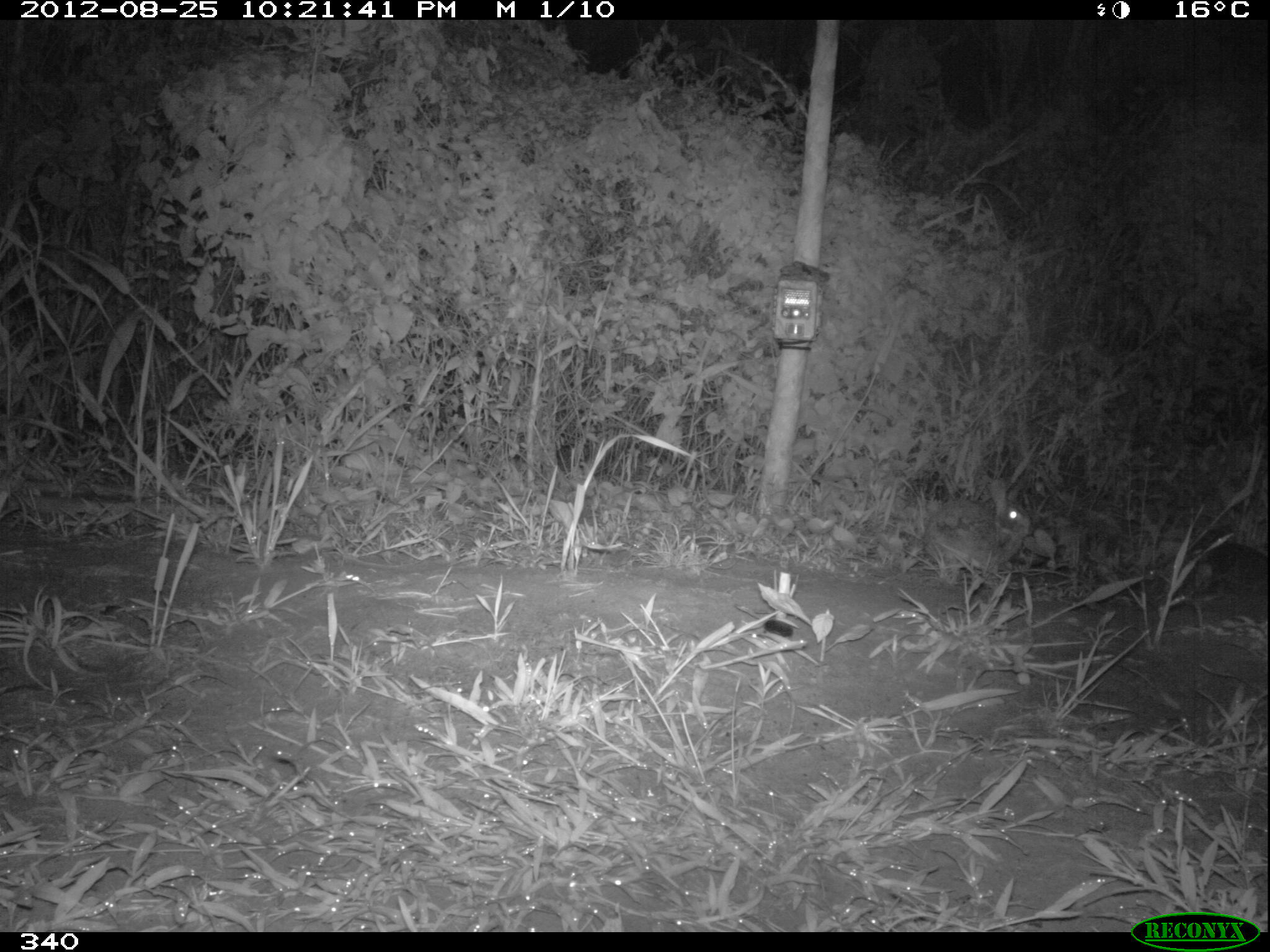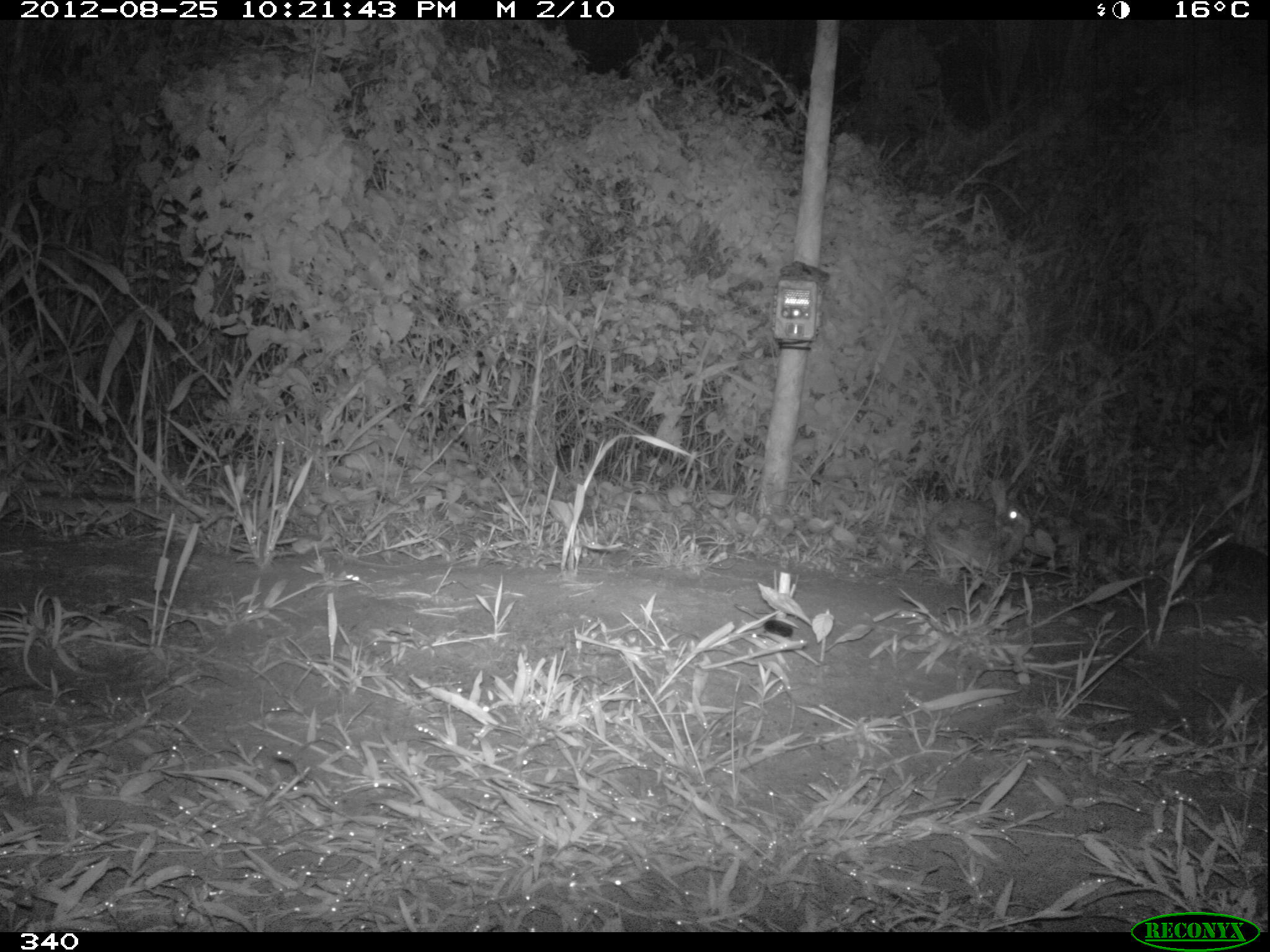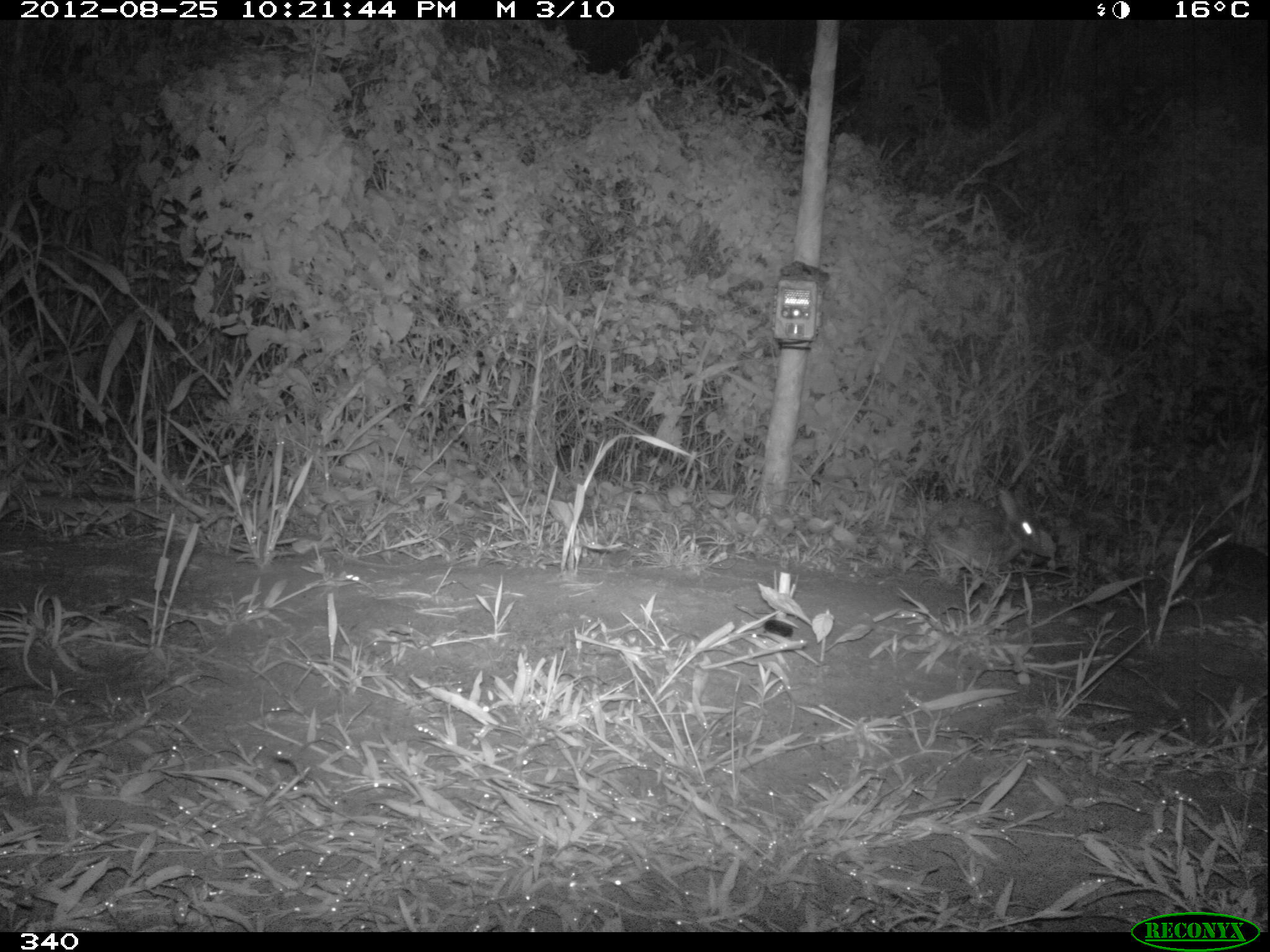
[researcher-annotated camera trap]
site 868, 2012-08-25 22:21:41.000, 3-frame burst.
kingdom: Animalia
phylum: Chordata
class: Mammalia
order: Lagomorpha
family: Leporidae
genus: Sylvilagus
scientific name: Sylvilagus brasiliensis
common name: tapeti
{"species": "Sylvilagus brasiliensis (tapeti)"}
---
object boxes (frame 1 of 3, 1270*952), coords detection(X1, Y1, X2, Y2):
sylvilagus brasiliensis: detection(925, 479, 1031, 573)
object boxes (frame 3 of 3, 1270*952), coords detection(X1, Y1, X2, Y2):
sylvilagus brasiliensis: detection(926, 484, 1040, 575)